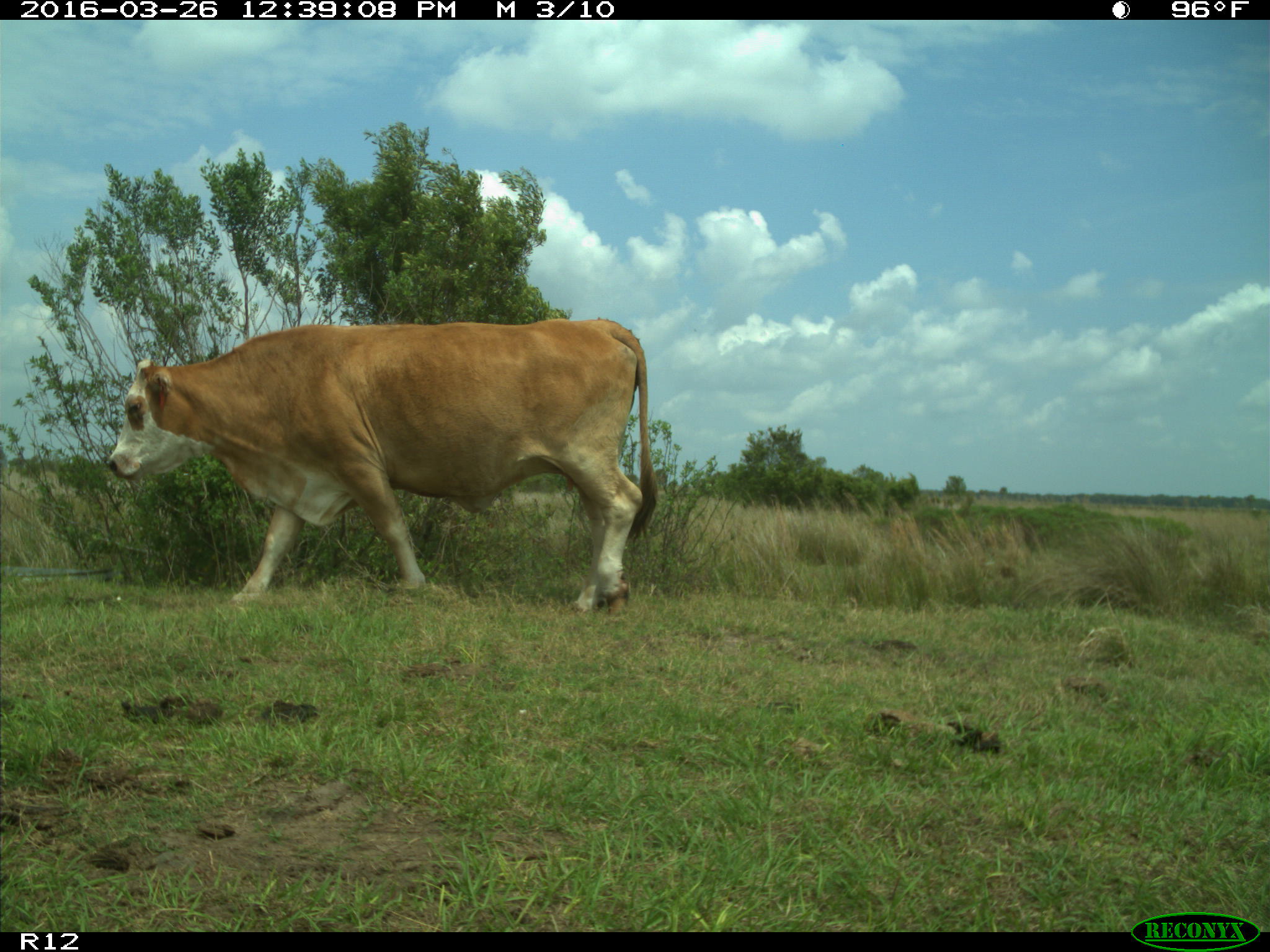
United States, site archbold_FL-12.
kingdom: Animalia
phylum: Chordata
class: Mammalia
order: Artiodactyla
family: Bovidae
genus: Bos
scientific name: Bos taurus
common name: domestic cow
Bos taurus (domestic cow).